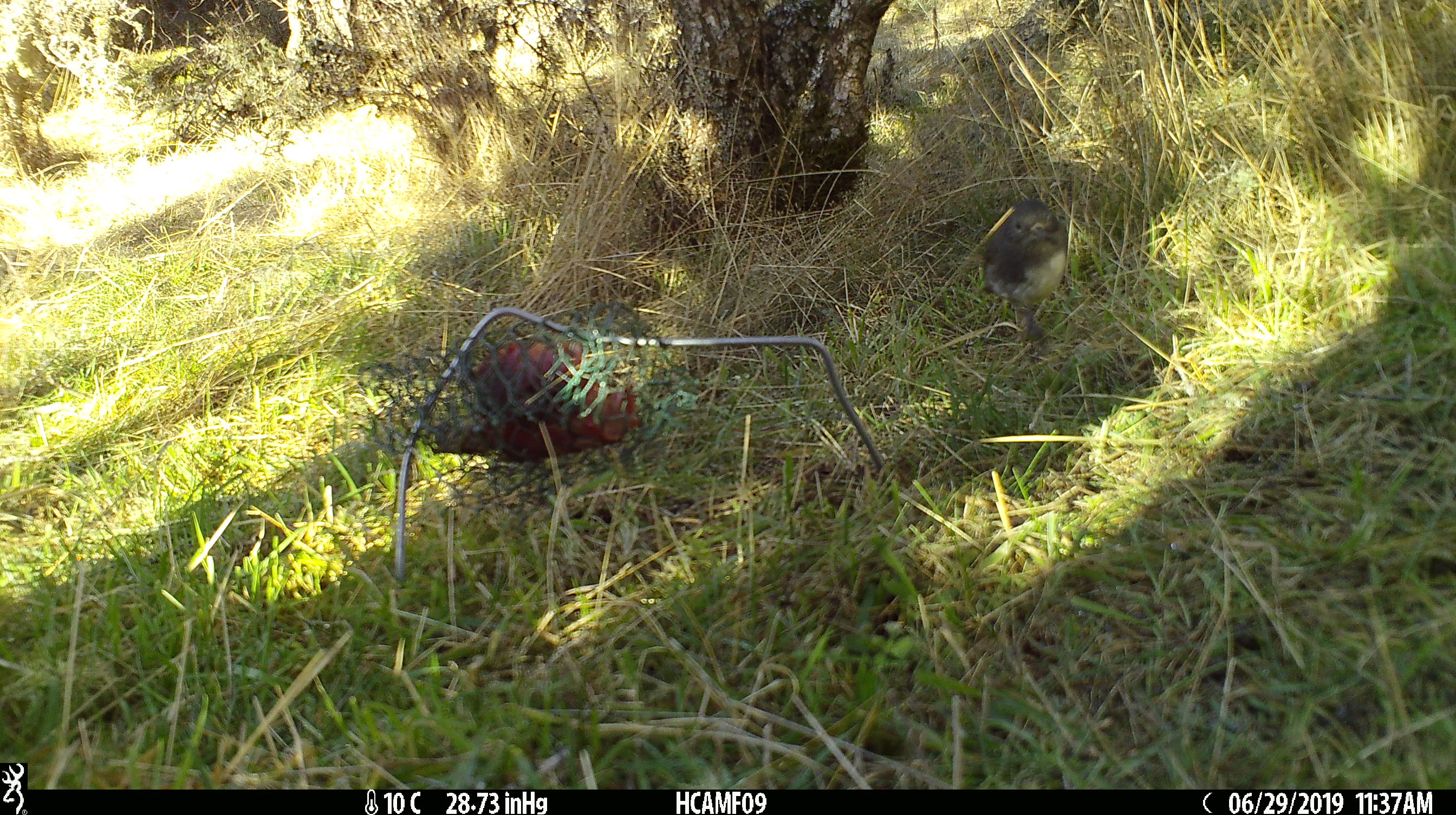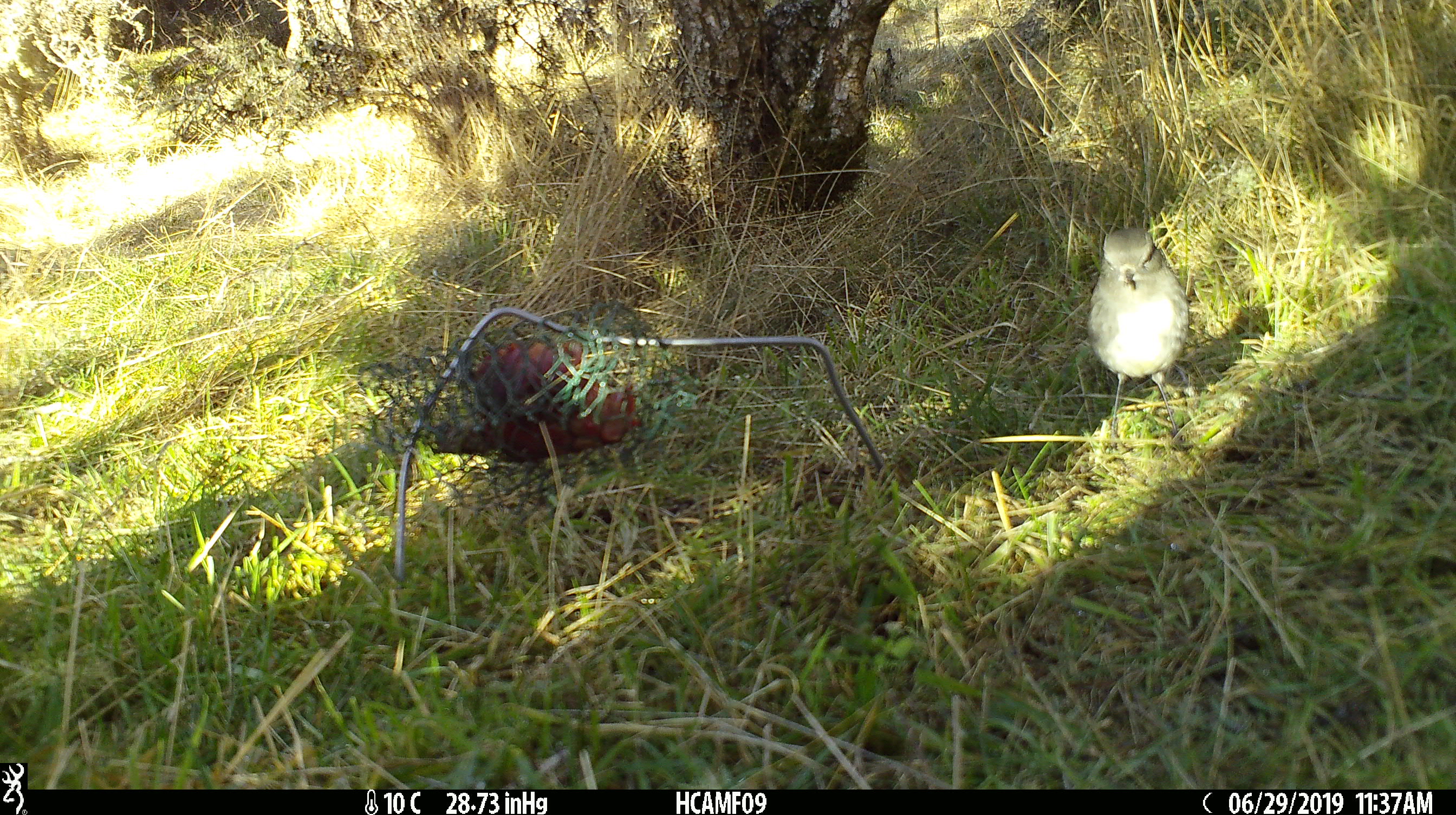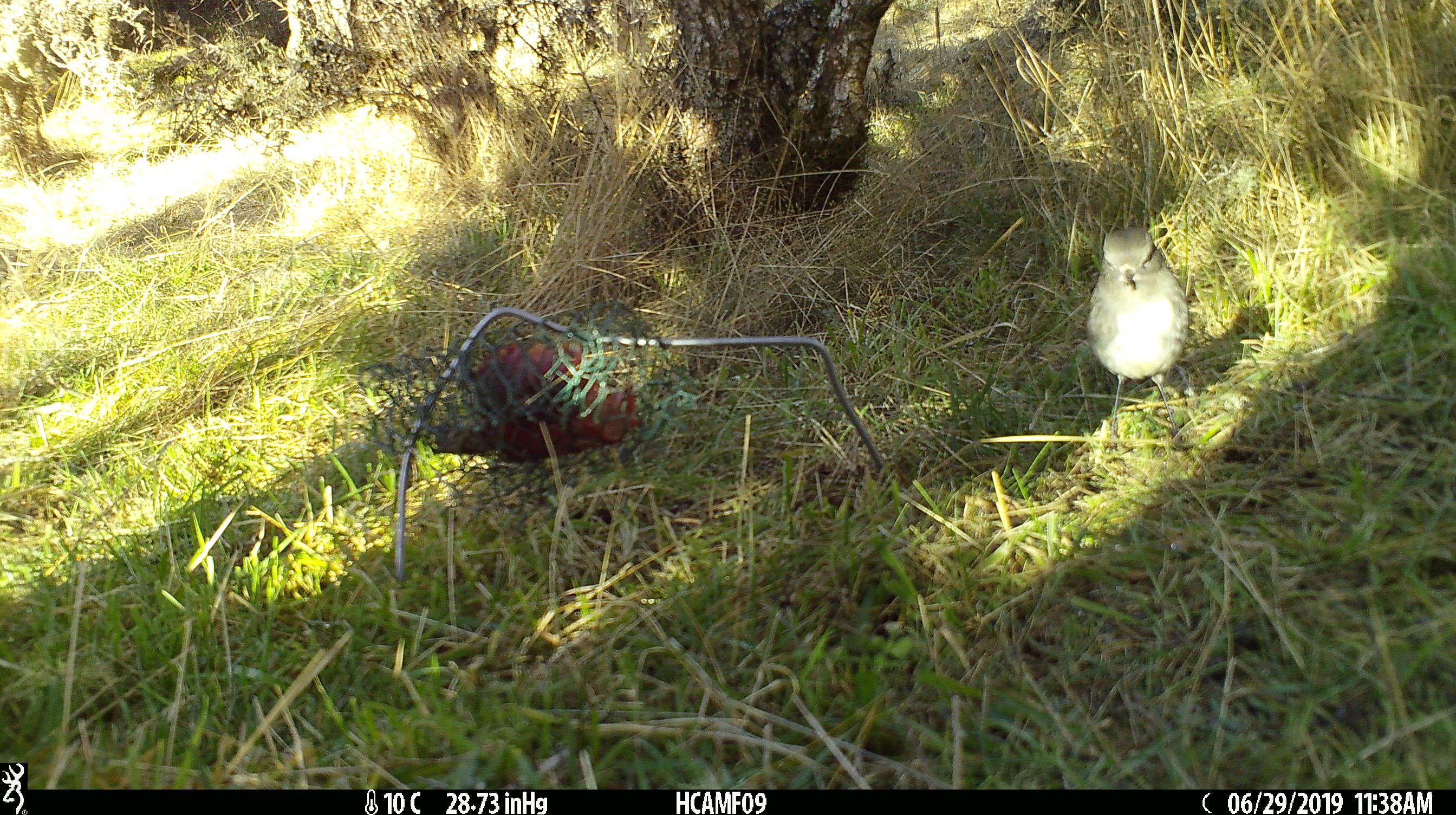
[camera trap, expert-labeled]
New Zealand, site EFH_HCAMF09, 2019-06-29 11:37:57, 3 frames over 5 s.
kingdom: Animalia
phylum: Chordata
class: Aves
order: Passeriformes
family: Petroicidae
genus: Petroica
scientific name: Petroica australis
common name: new zealand robin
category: robin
Robin (new zealand robin) (Petroica australis).